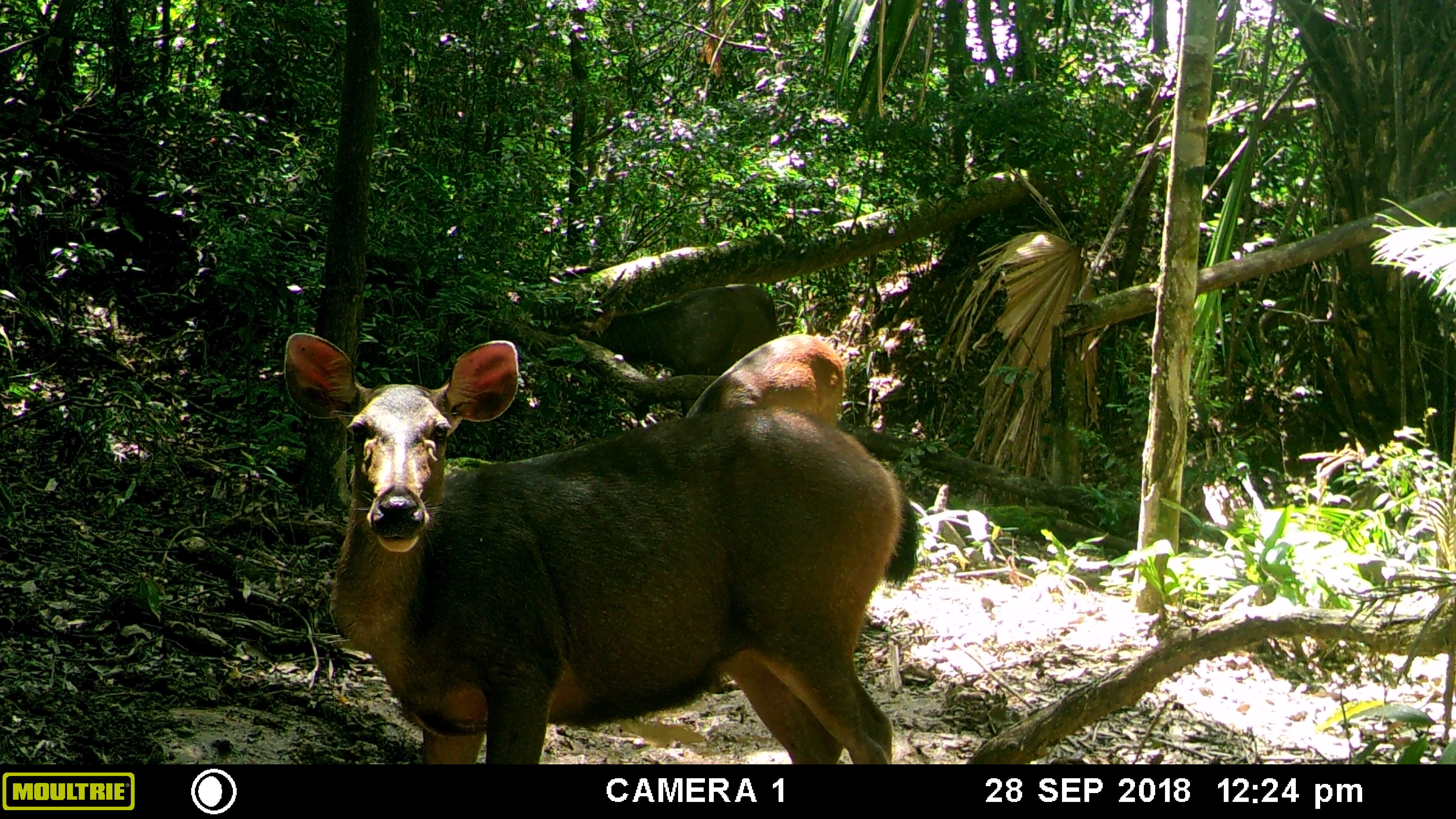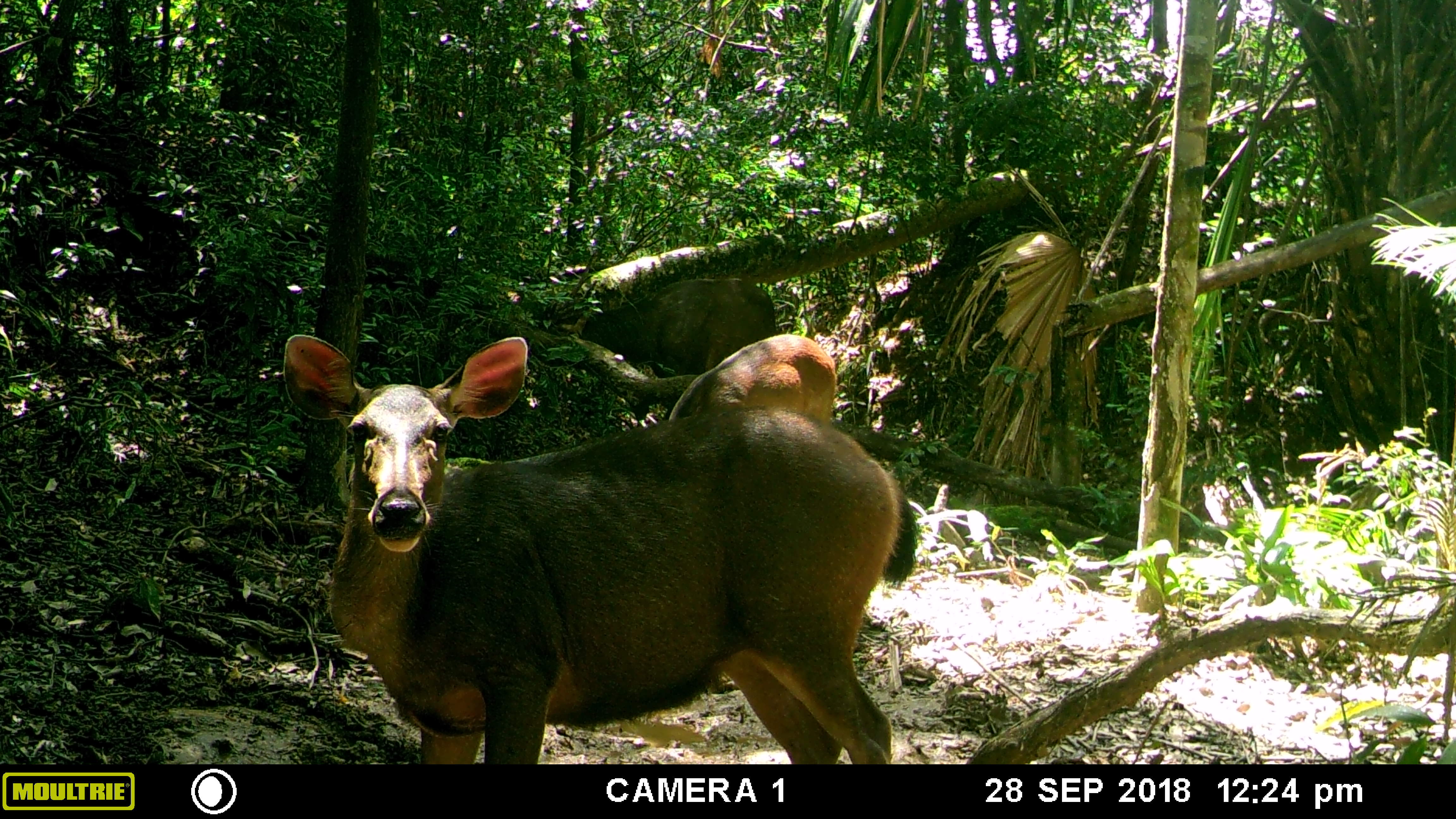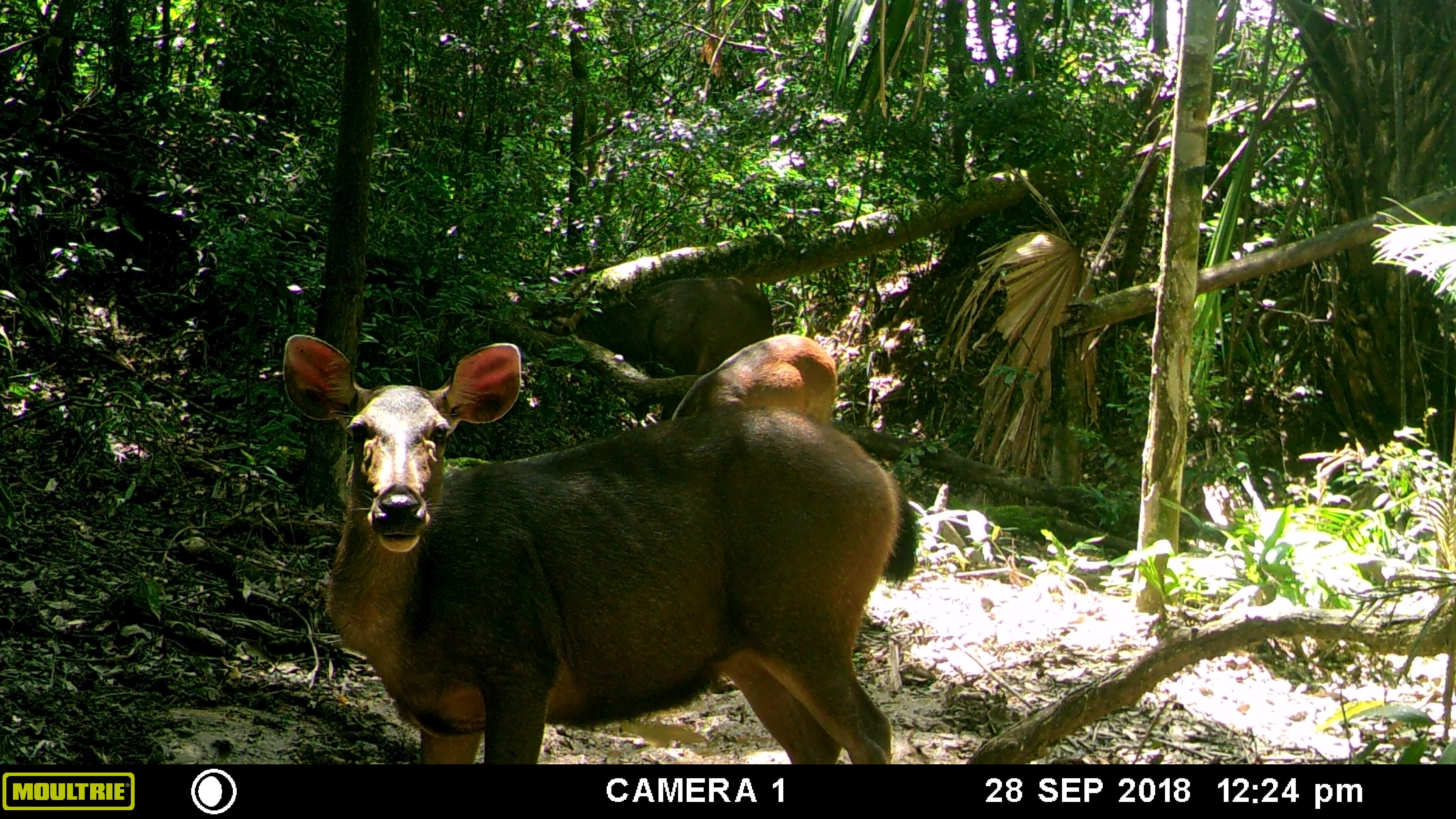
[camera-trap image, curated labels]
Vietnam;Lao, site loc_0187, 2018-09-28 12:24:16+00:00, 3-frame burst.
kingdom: Animalia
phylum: Chordata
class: Mammalia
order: Artiodactyla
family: Cervidae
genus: Rusa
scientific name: Rusa unicolor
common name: sambar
Sambar (Rusa unicolor). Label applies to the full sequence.